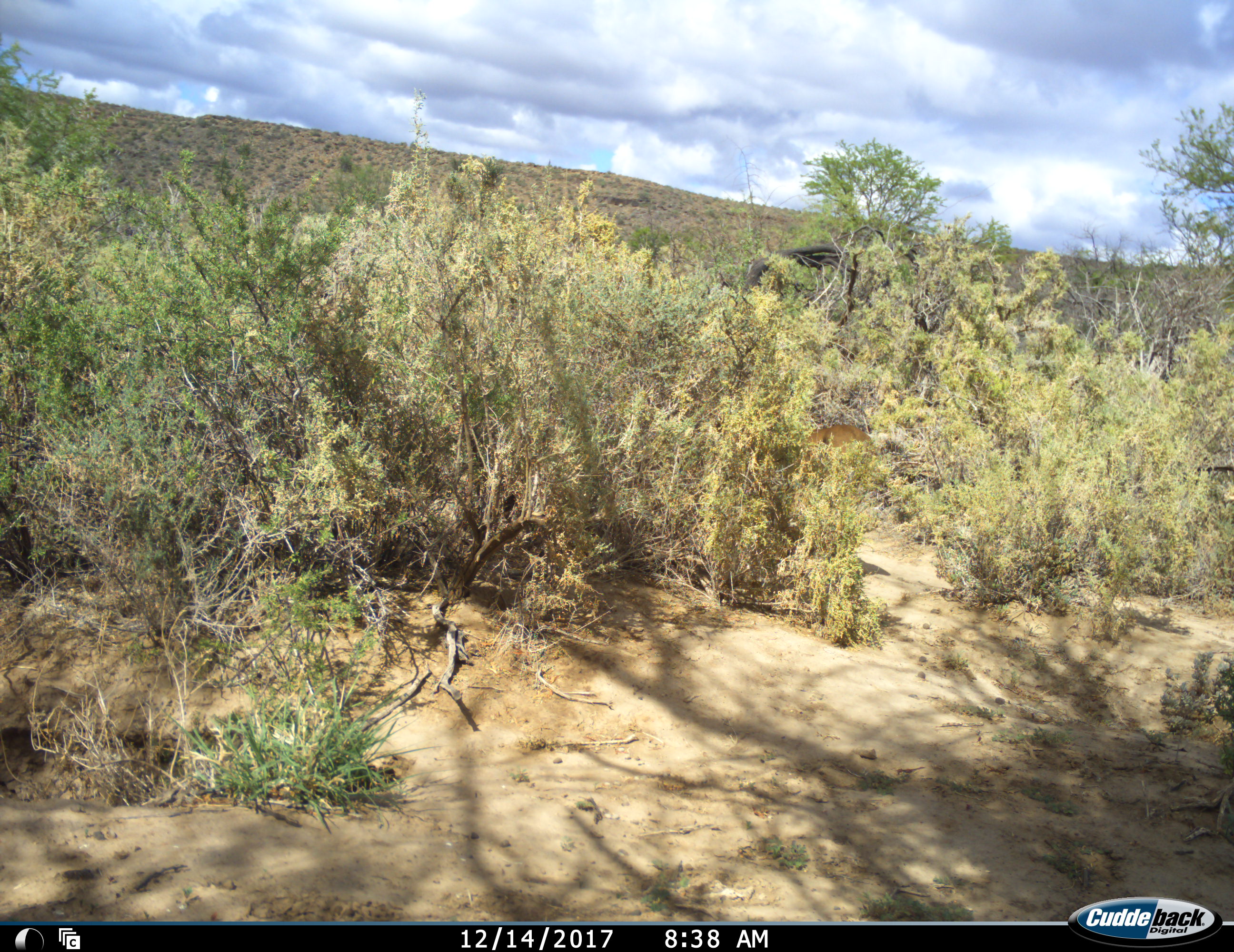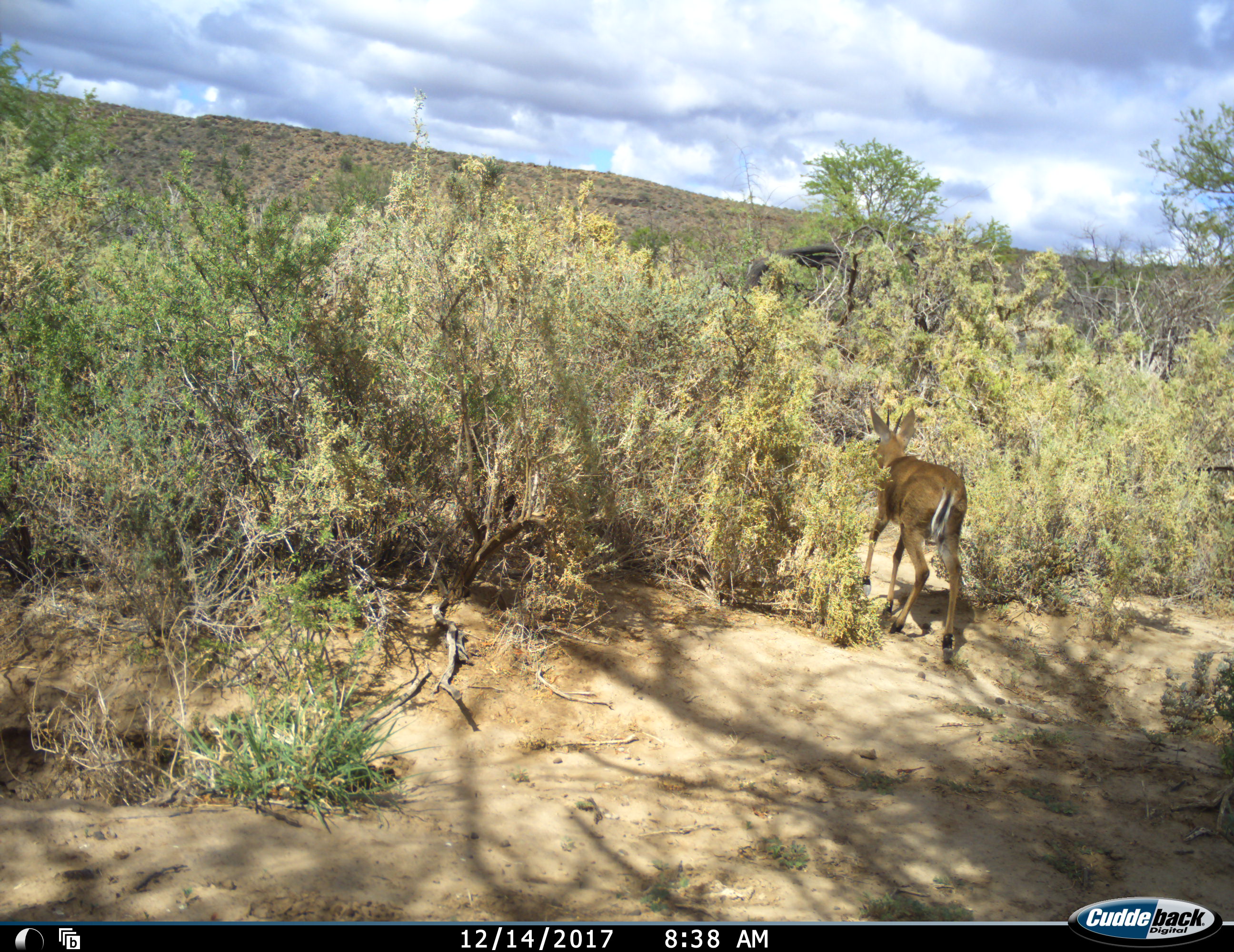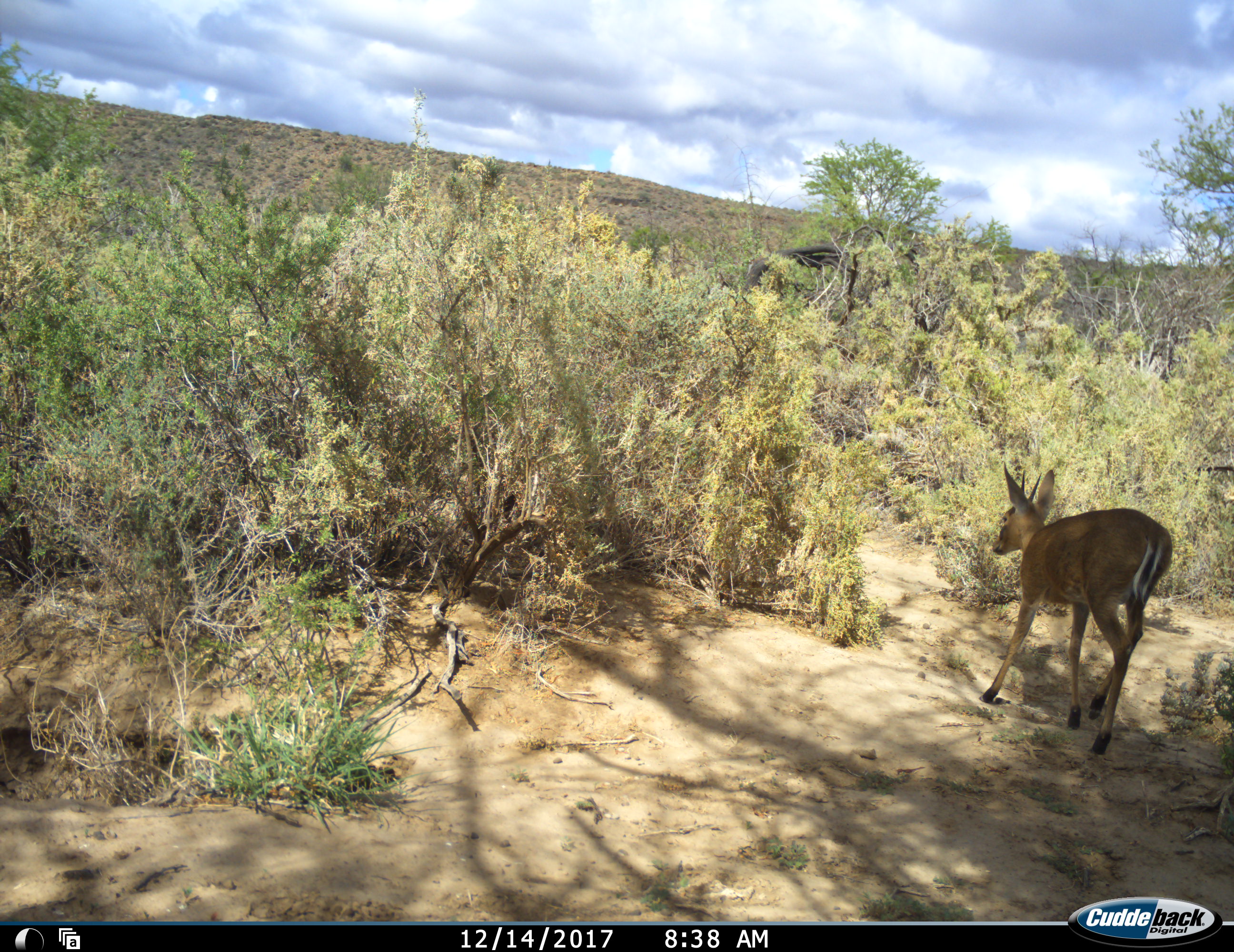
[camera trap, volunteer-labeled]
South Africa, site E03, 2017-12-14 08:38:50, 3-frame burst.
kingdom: Animalia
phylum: Chordata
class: Mammalia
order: Artiodactyla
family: Bovidae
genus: Cephalophus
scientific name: Cephalophus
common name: duiker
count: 1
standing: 0%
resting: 0%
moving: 100%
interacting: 0%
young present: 0%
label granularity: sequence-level